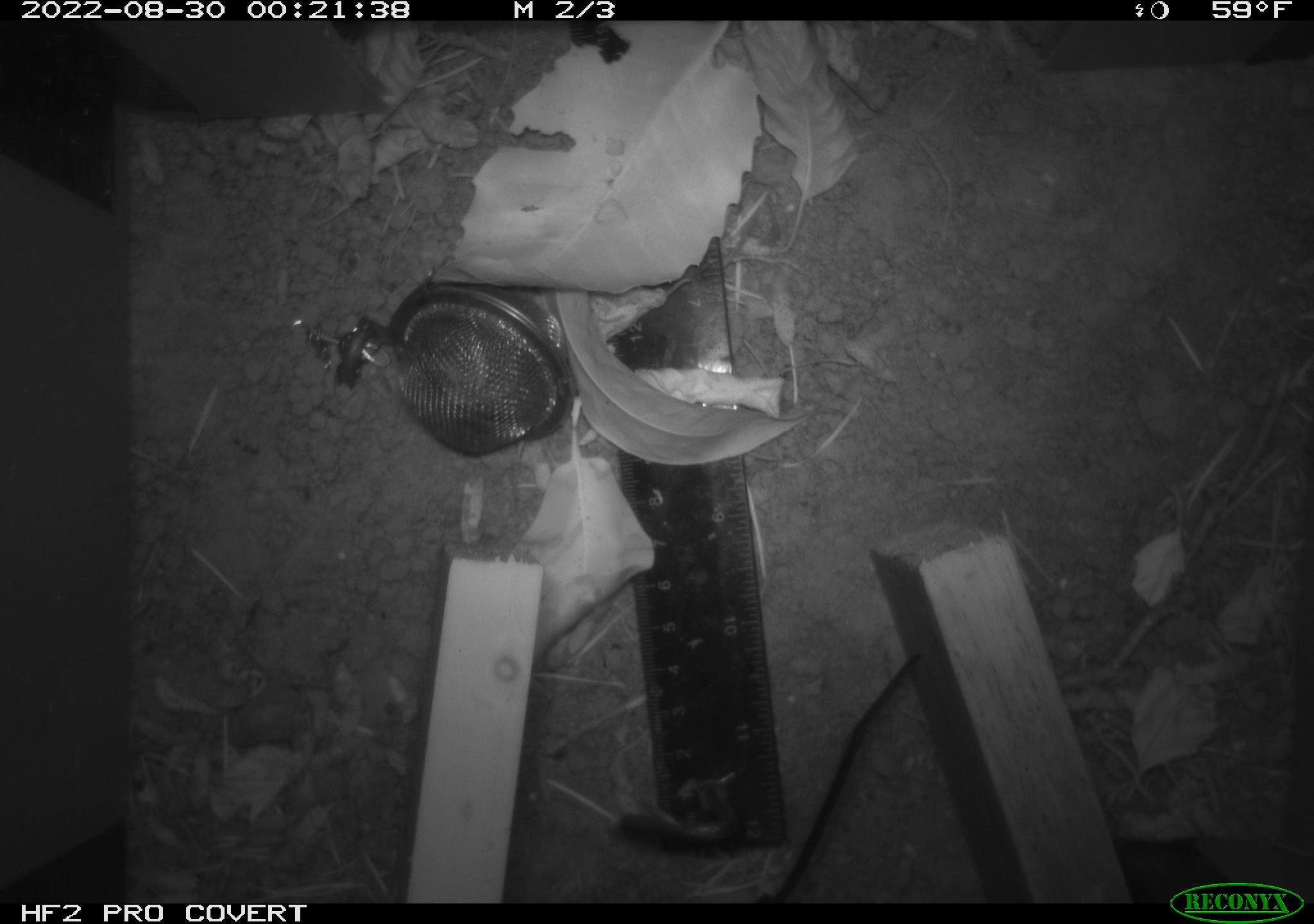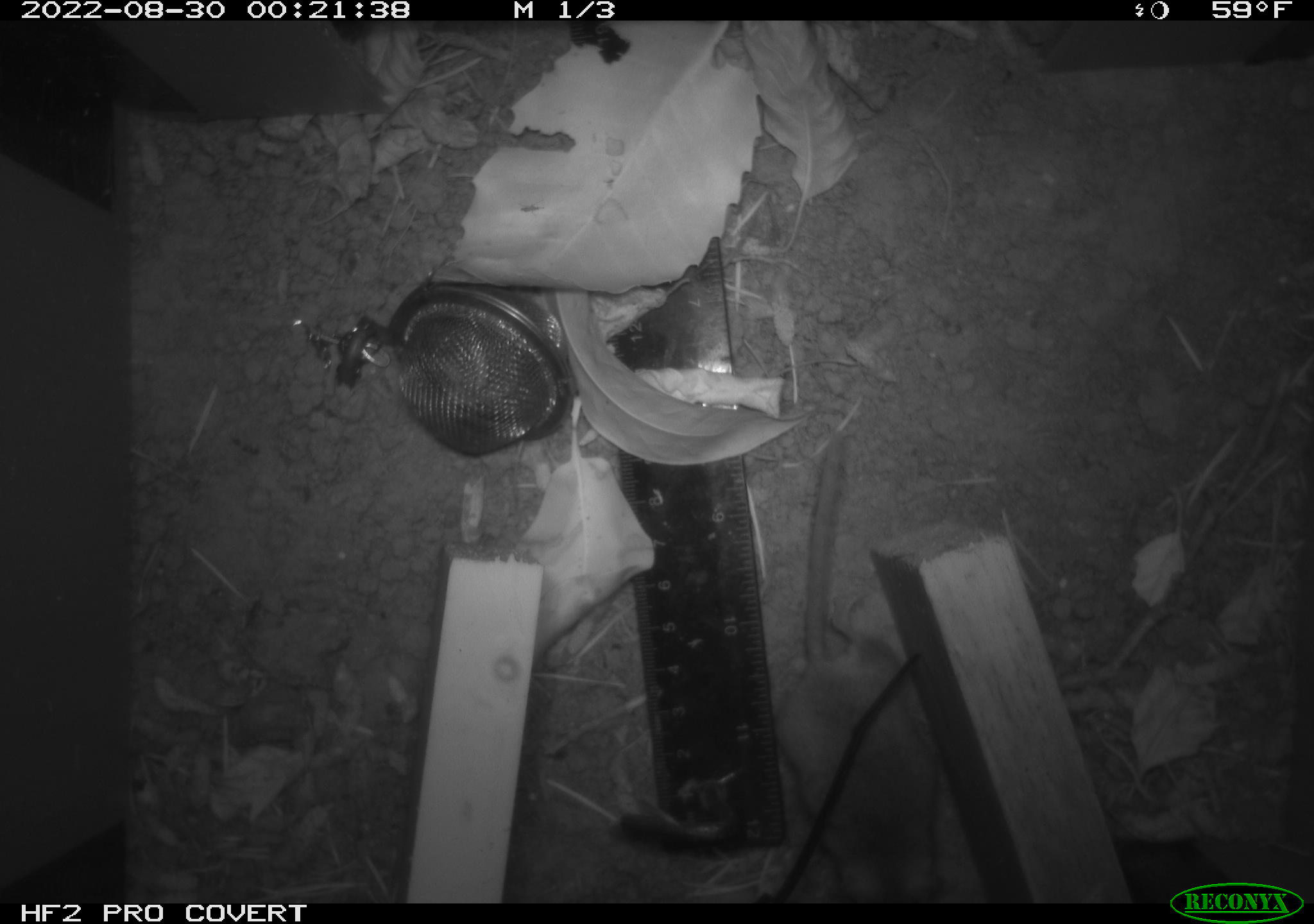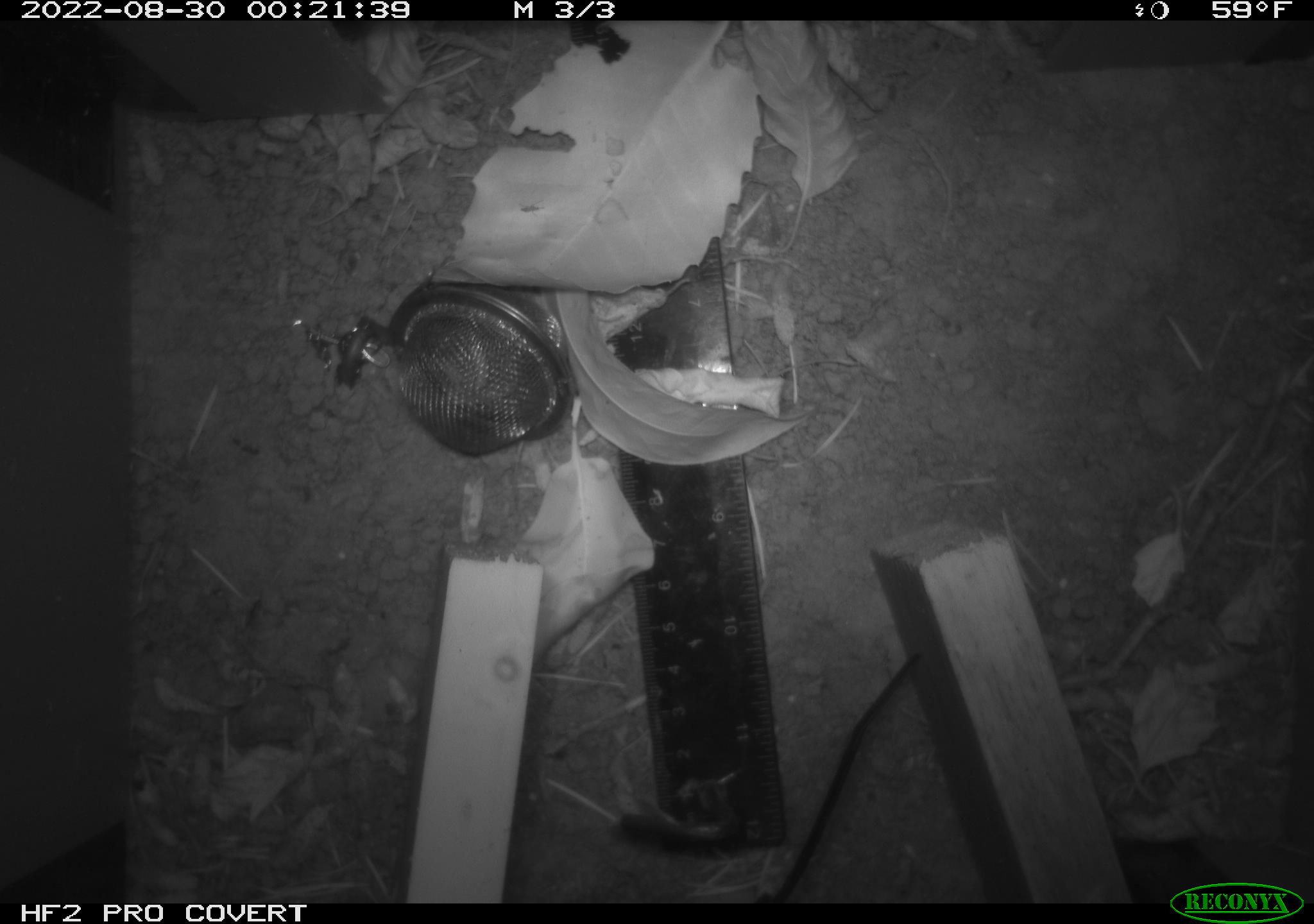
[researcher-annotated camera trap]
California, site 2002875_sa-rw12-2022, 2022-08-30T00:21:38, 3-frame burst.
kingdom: Animalia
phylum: Chordata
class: Mammalia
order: Rodentia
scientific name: Rodentia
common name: rodent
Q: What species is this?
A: Rodent (Rodentia).